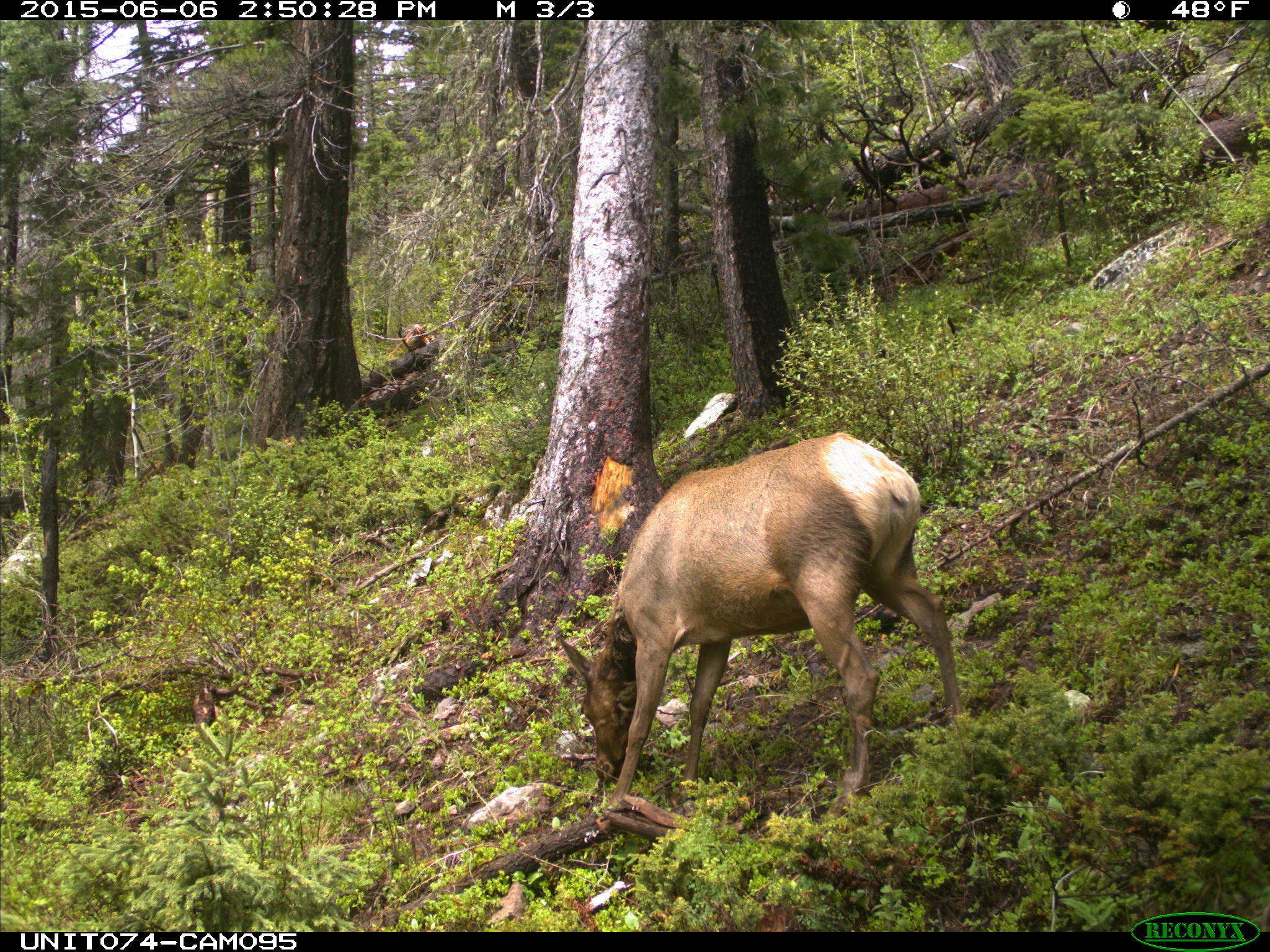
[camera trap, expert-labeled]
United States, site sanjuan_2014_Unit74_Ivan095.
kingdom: Animalia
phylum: Chordata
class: Mammalia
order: Artiodactyla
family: Cervidae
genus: Cervus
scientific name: Cervus elaphus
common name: red deer